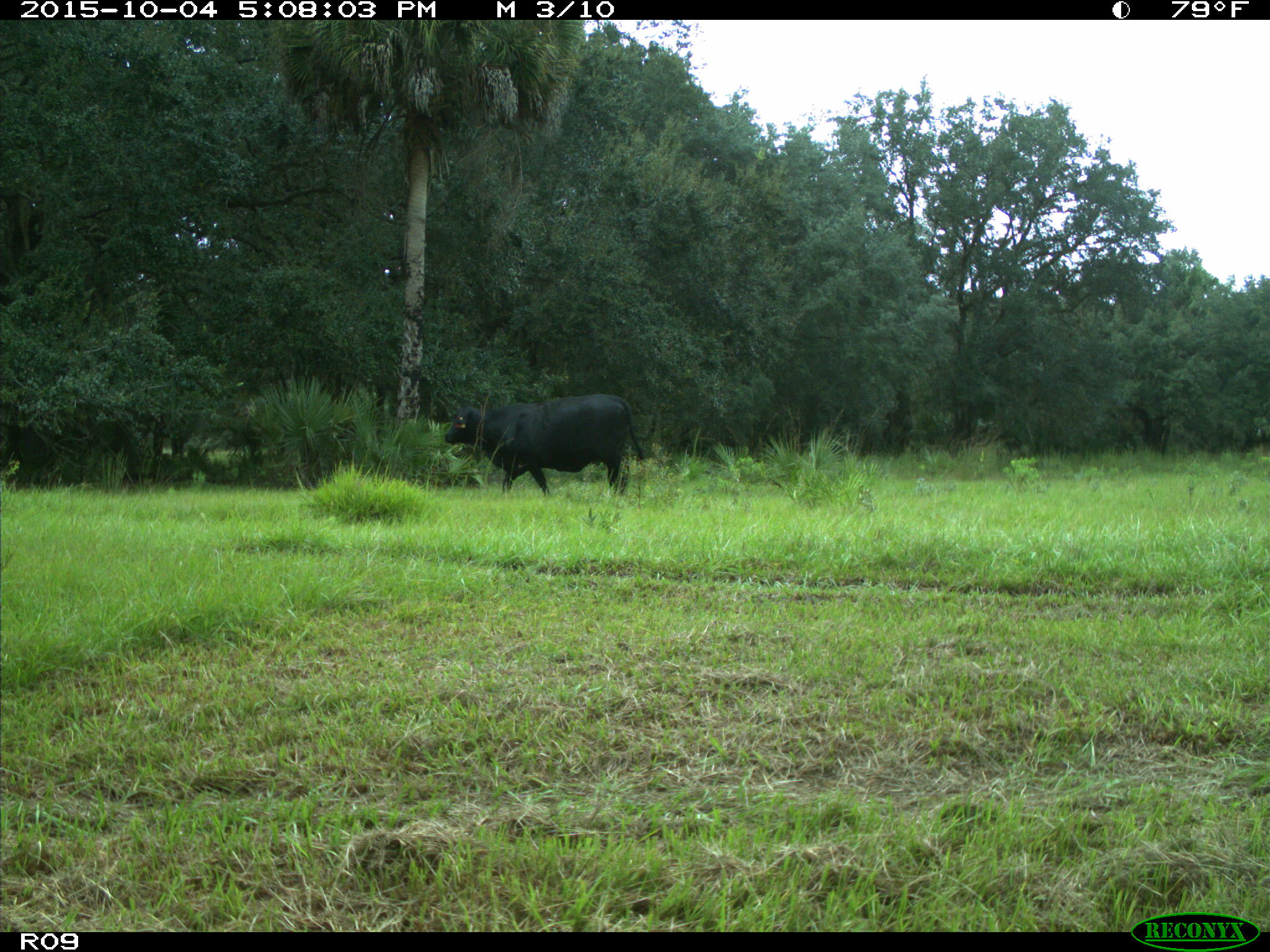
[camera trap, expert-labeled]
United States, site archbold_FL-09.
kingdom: Animalia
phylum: Chordata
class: Mammalia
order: Artiodactyla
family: Bovidae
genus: Bos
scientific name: Bos taurus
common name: domestic cow